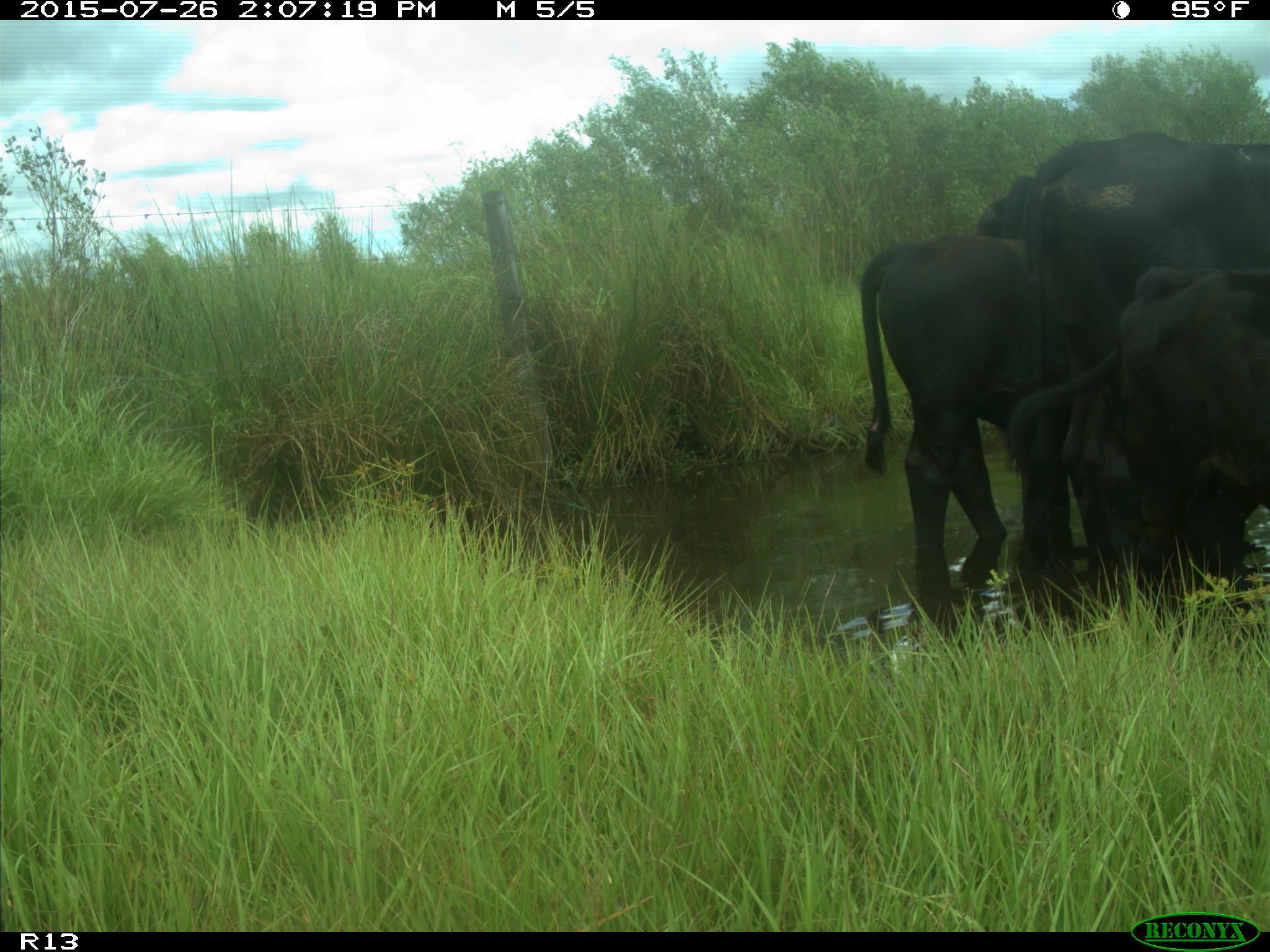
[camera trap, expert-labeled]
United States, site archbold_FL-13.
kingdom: Animalia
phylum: Chordata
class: Mammalia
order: Artiodactyla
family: Bovidae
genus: Bos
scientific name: Bos taurus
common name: domestic cow